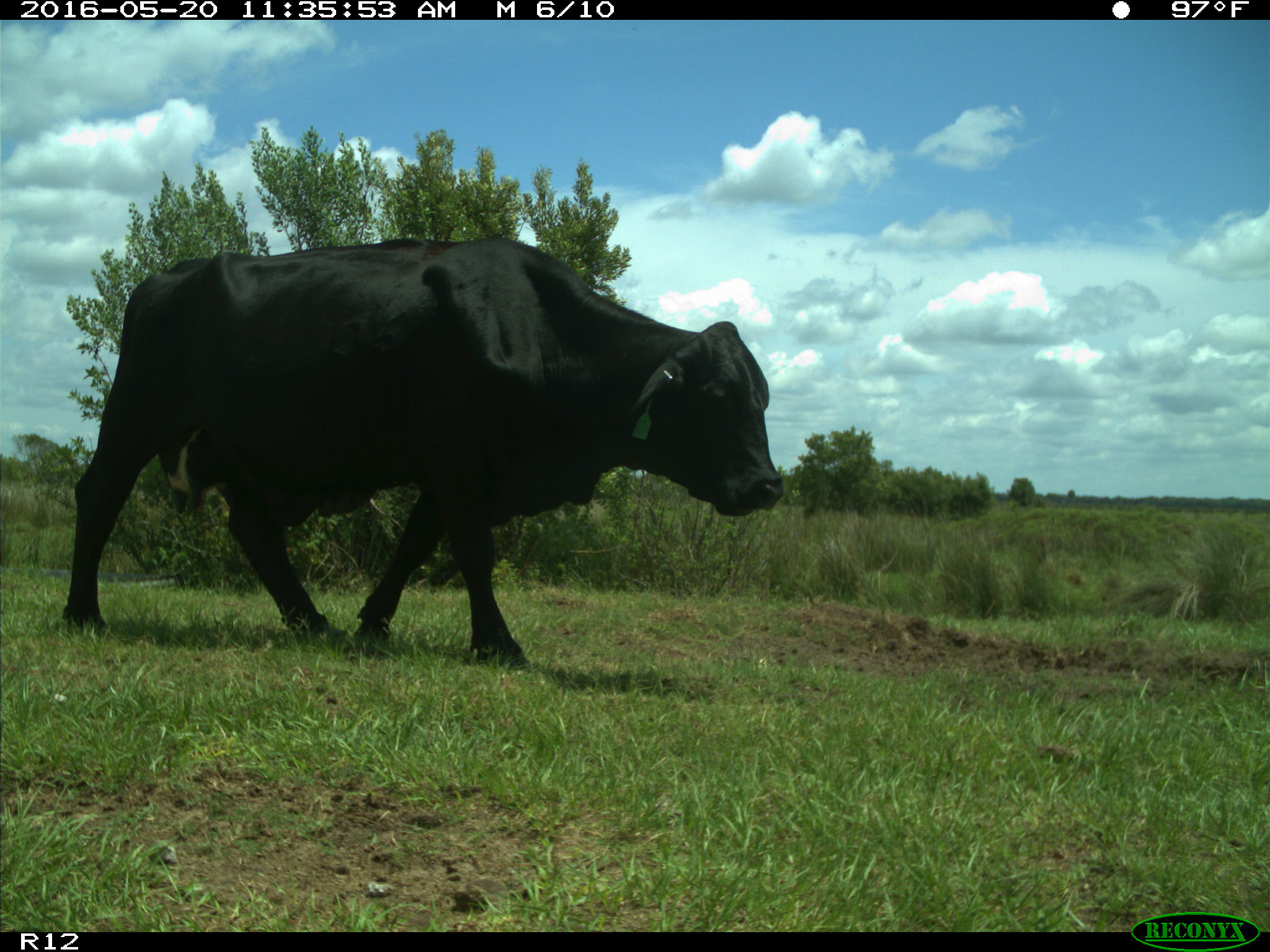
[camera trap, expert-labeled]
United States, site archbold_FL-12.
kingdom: Animalia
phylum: Chordata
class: Mammalia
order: Artiodactyla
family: Bovidae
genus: Bos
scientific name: Bos taurus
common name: domestic cow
Bos taurus (domestic cow).